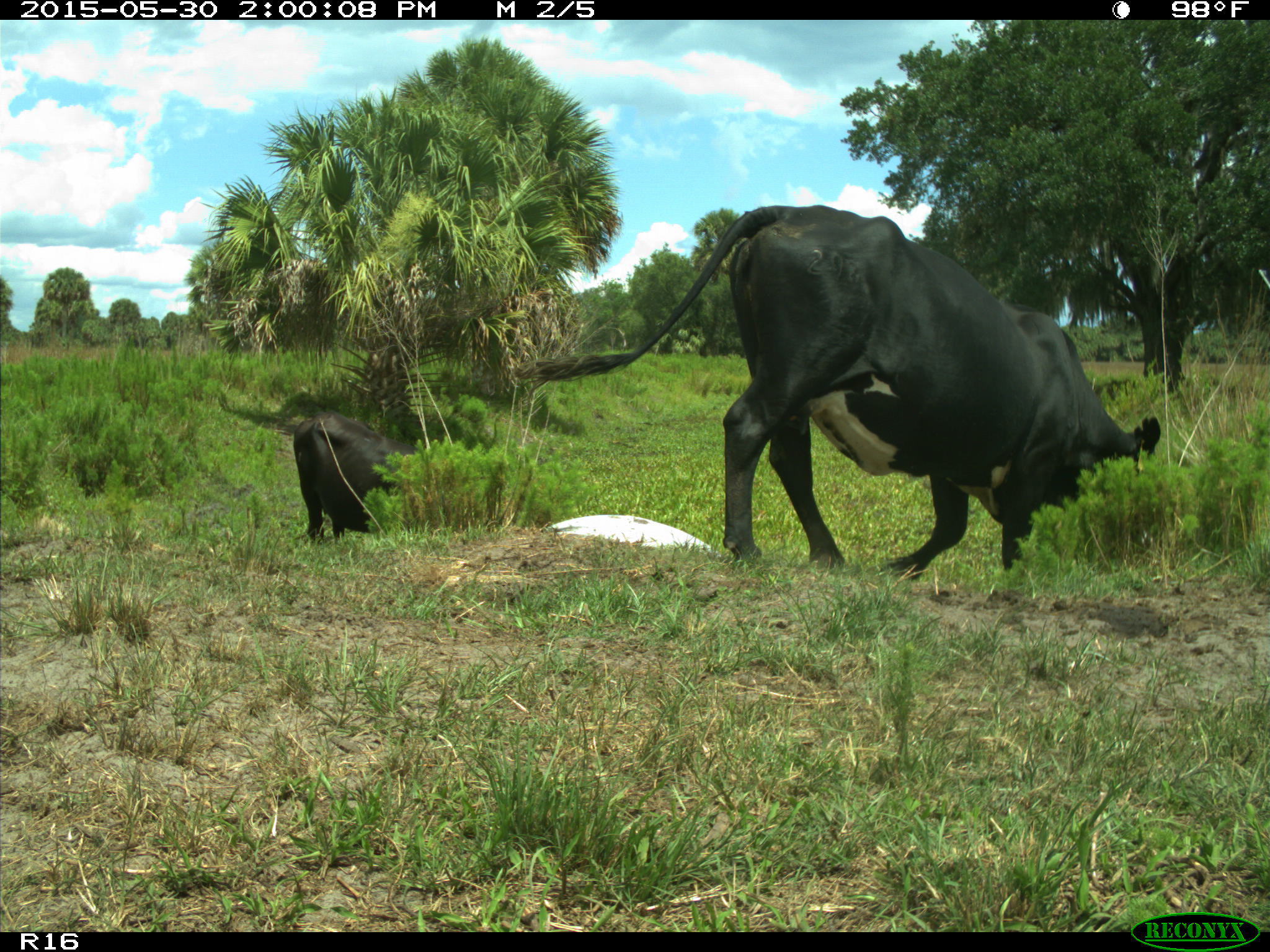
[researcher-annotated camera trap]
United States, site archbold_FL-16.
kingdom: Animalia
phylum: Chordata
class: Mammalia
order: Artiodactyla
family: Bovidae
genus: Bos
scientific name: Bos taurus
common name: domestic cow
Bos taurus (domestic cow).